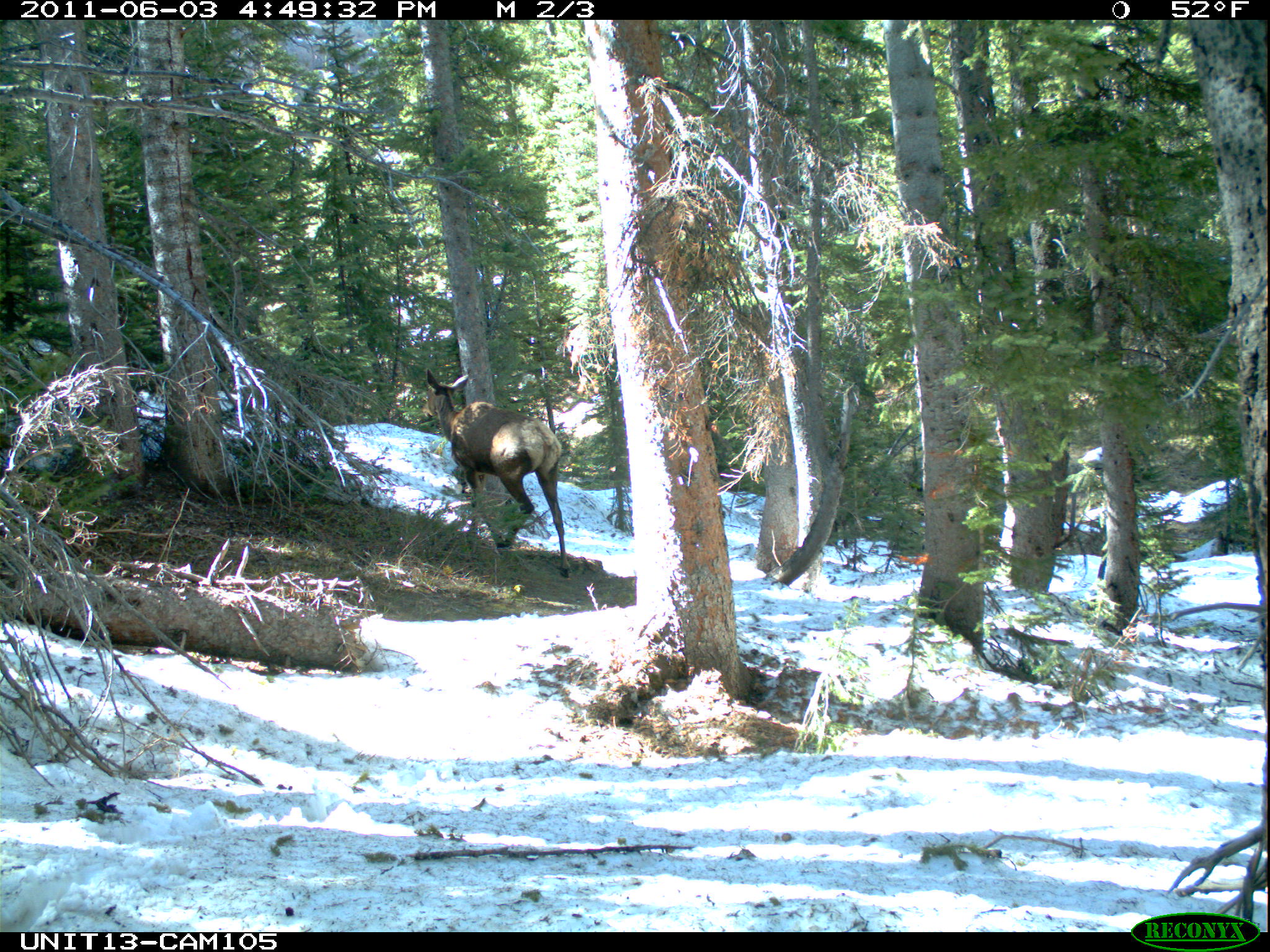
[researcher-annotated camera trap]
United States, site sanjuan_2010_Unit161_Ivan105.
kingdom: Animalia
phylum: Chordata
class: Mammalia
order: Artiodactyla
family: Cervidae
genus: Cervus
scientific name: Cervus elaphus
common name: red deer